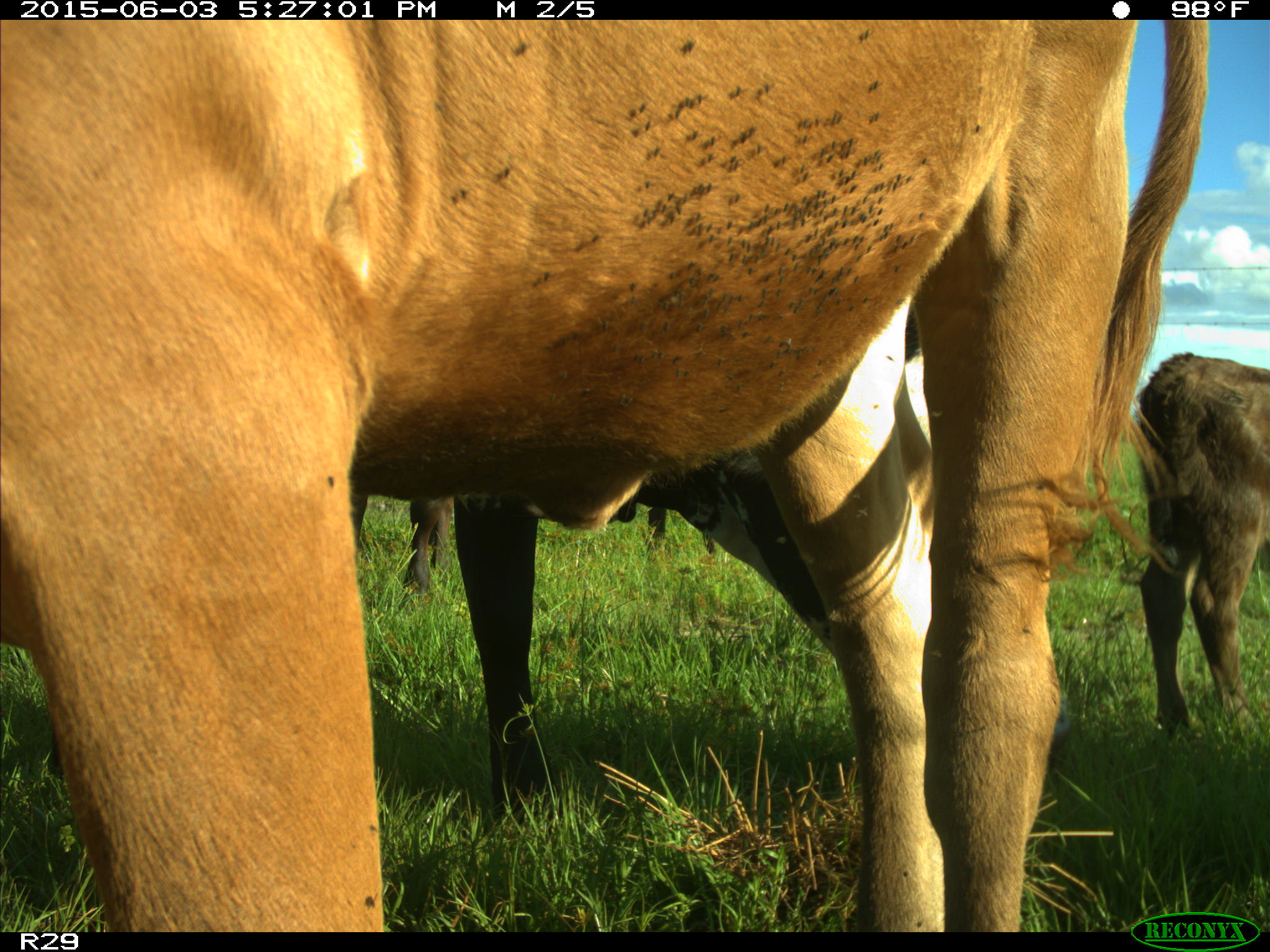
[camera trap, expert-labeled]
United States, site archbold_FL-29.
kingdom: Animalia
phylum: Chordata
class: Mammalia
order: Artiodactyla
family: Bovidae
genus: Bos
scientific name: Bos taurus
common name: domestic cow